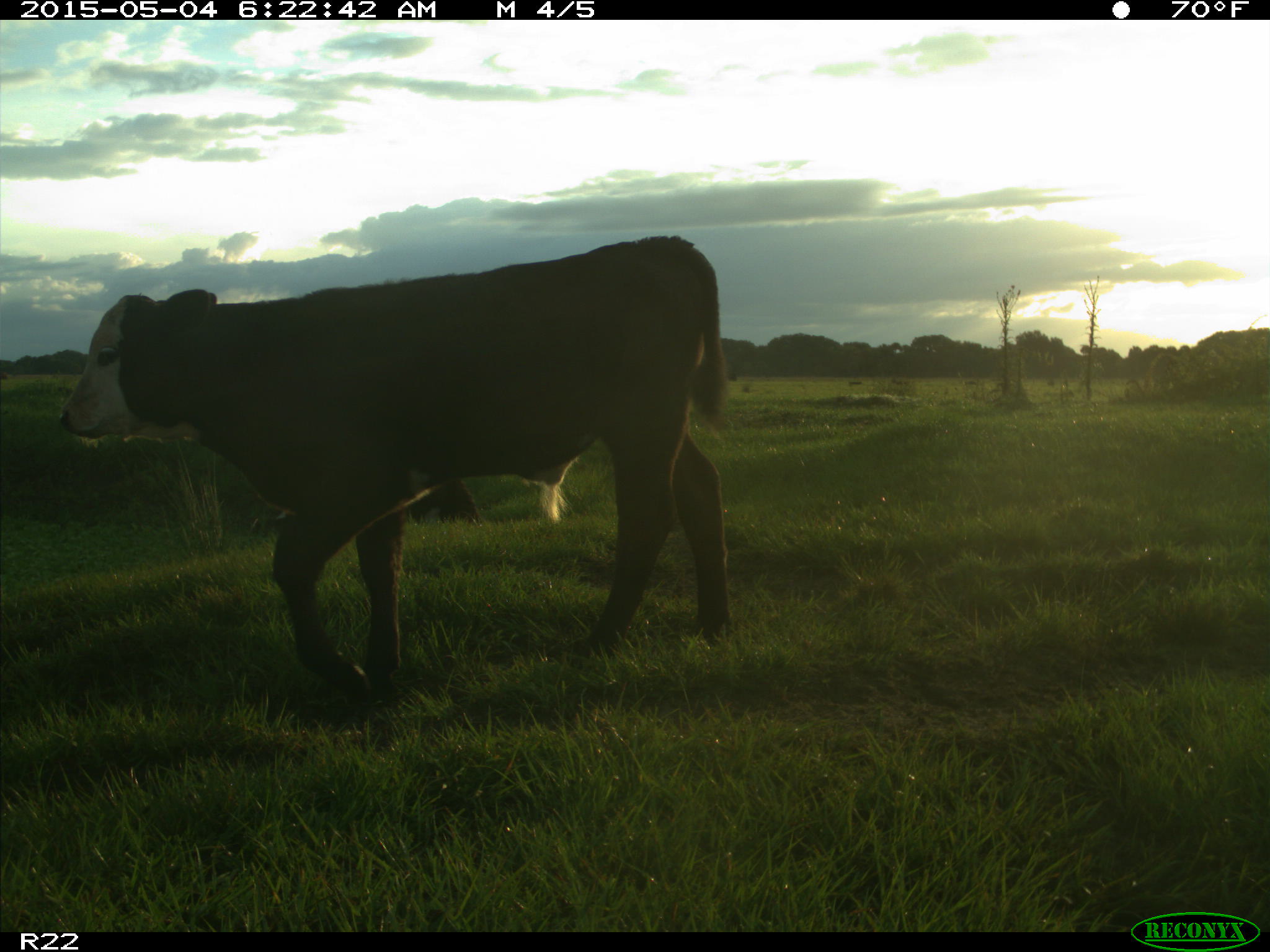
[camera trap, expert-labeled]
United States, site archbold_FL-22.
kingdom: Animalia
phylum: Chordata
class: Mammalia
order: Artiodactyla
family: Bovidae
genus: Bos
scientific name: Bos taurus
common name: domestic cow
Bos taurus (domestic cow).